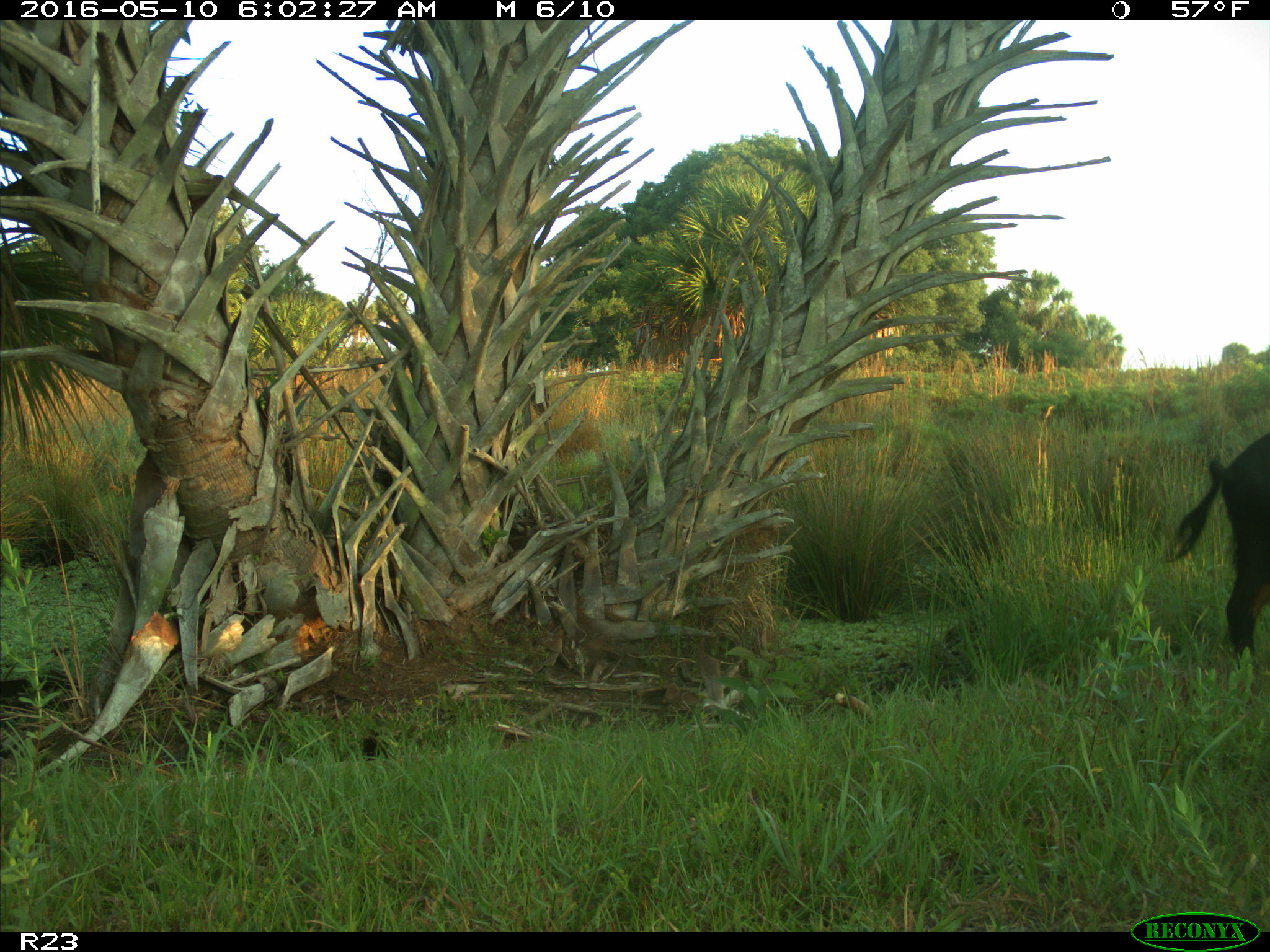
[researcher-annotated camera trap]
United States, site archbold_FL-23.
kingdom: Animalia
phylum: Chordata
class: Mammalia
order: Artiodactyla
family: Suidae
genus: Sus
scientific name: Sus scrofa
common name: wild boar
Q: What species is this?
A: Sus scrofa (wild boar).